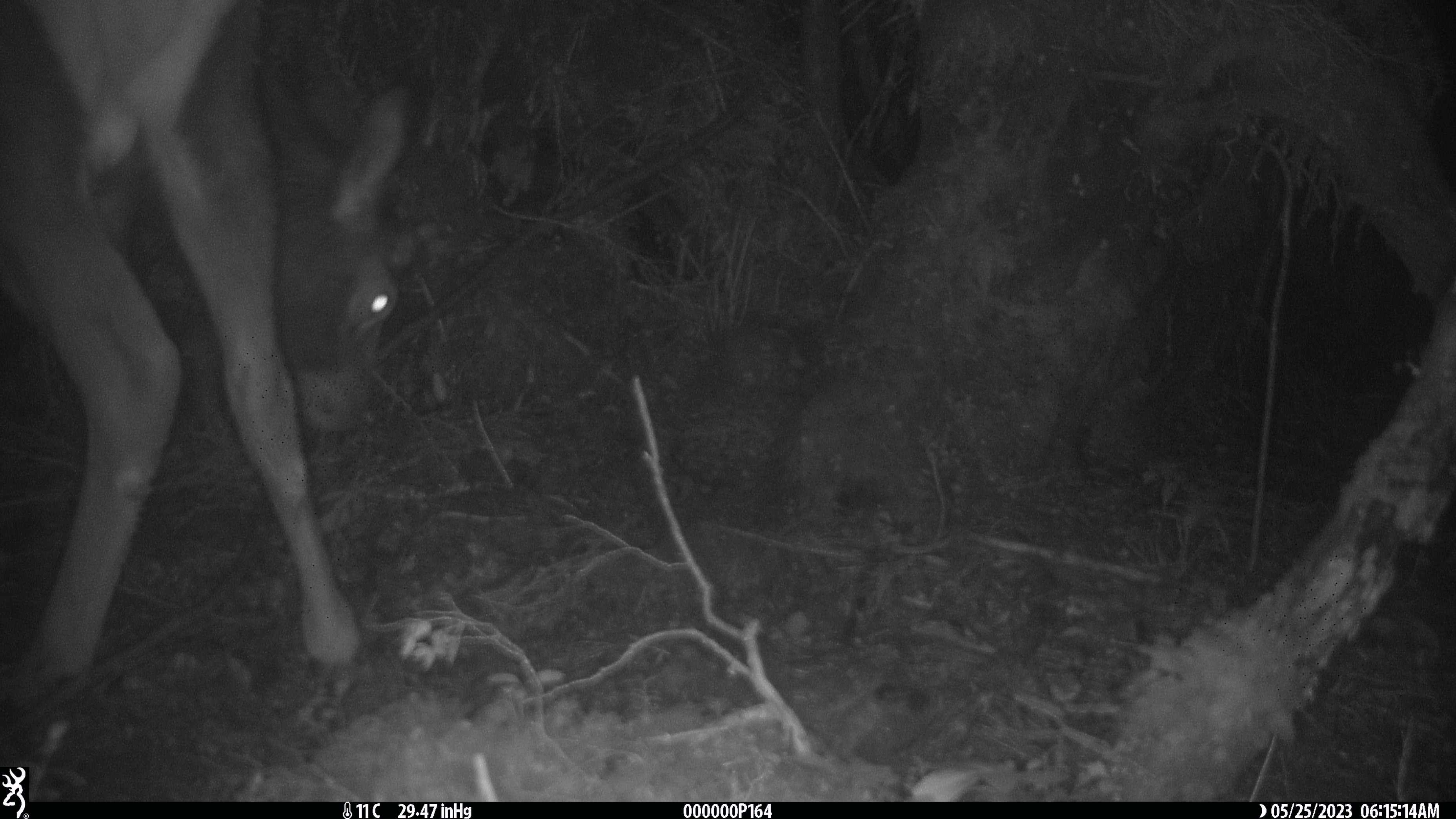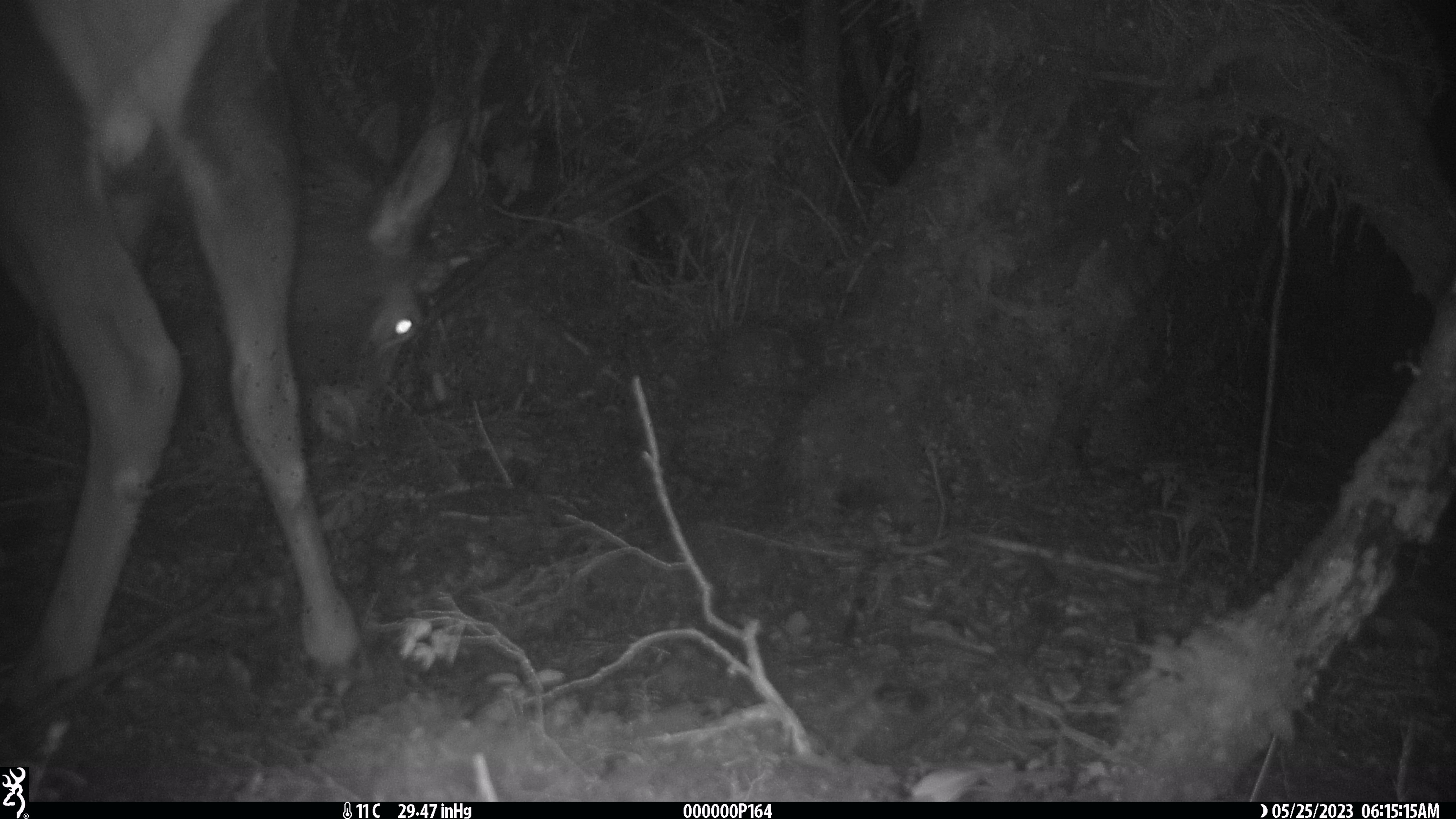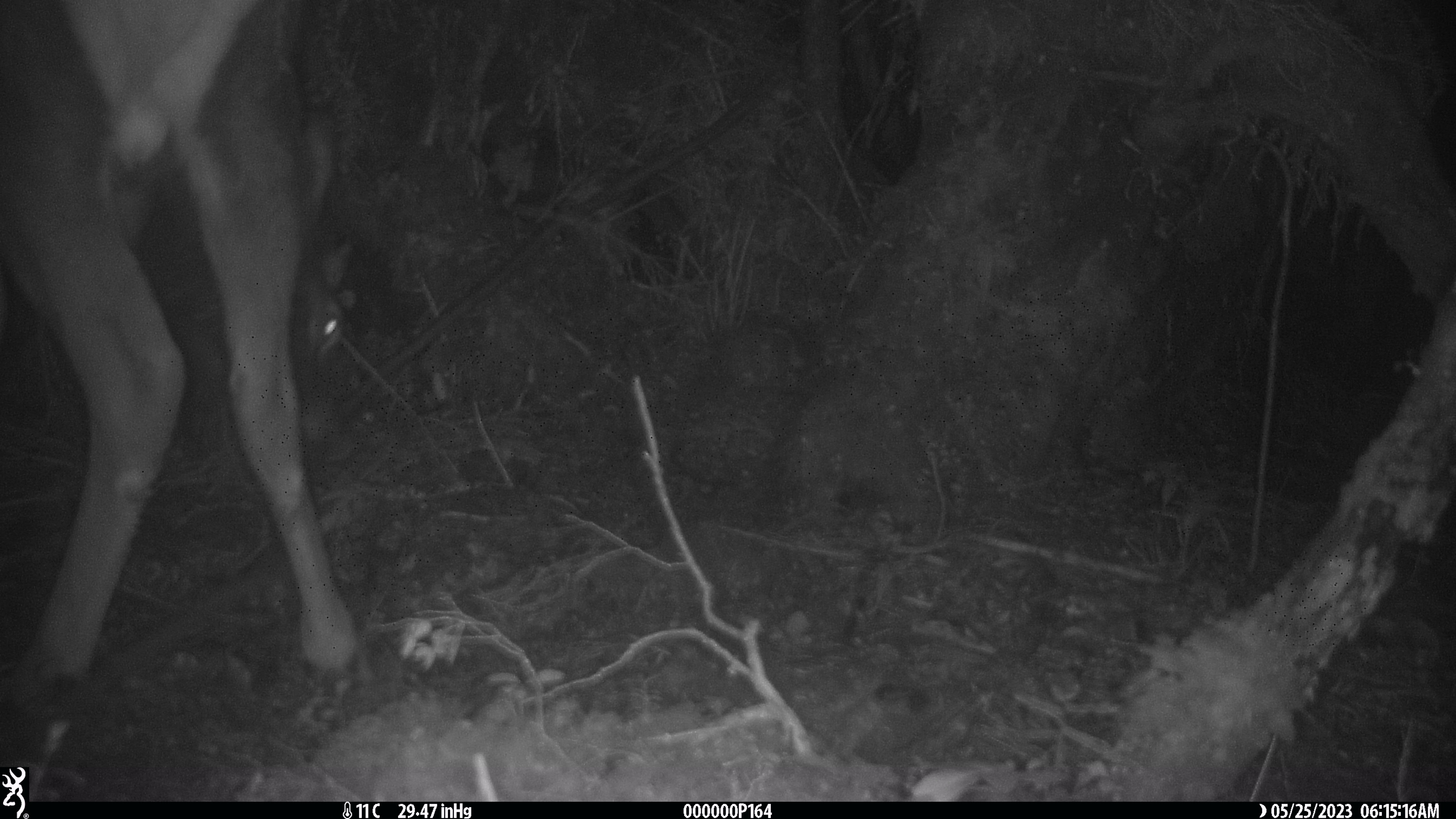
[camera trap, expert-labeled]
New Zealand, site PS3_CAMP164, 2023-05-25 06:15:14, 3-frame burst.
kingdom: Animalia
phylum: Chordata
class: Mammalia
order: Artiodactyla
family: Cervidae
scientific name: Cervidae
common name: deer